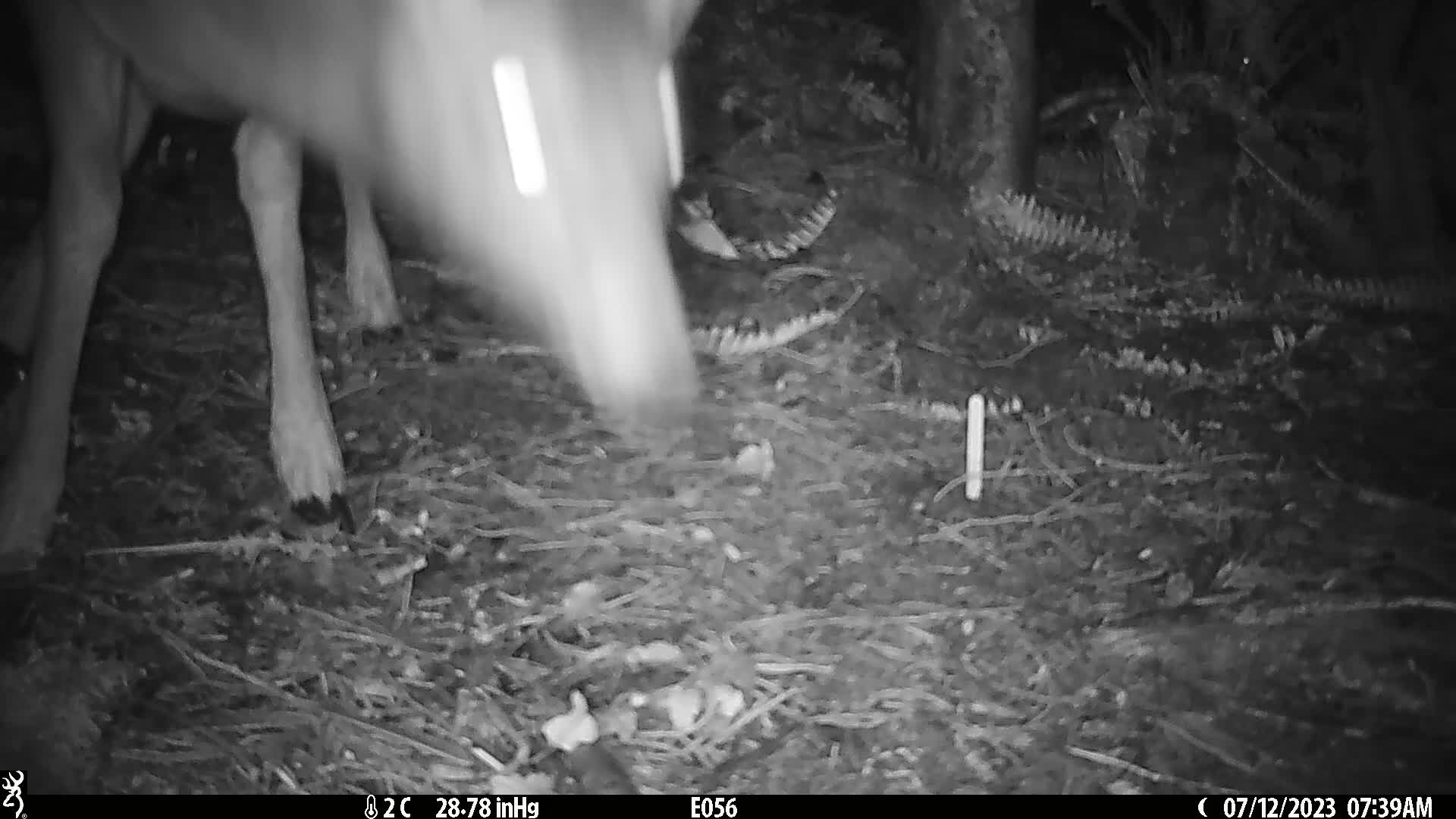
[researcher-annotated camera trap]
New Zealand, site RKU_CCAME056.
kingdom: Animalia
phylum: Chordata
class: Mammalia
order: Artiodactyla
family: Cervidae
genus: Odocoileus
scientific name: Odocoileus virginianus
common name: white-tailed deer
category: white tailed deer